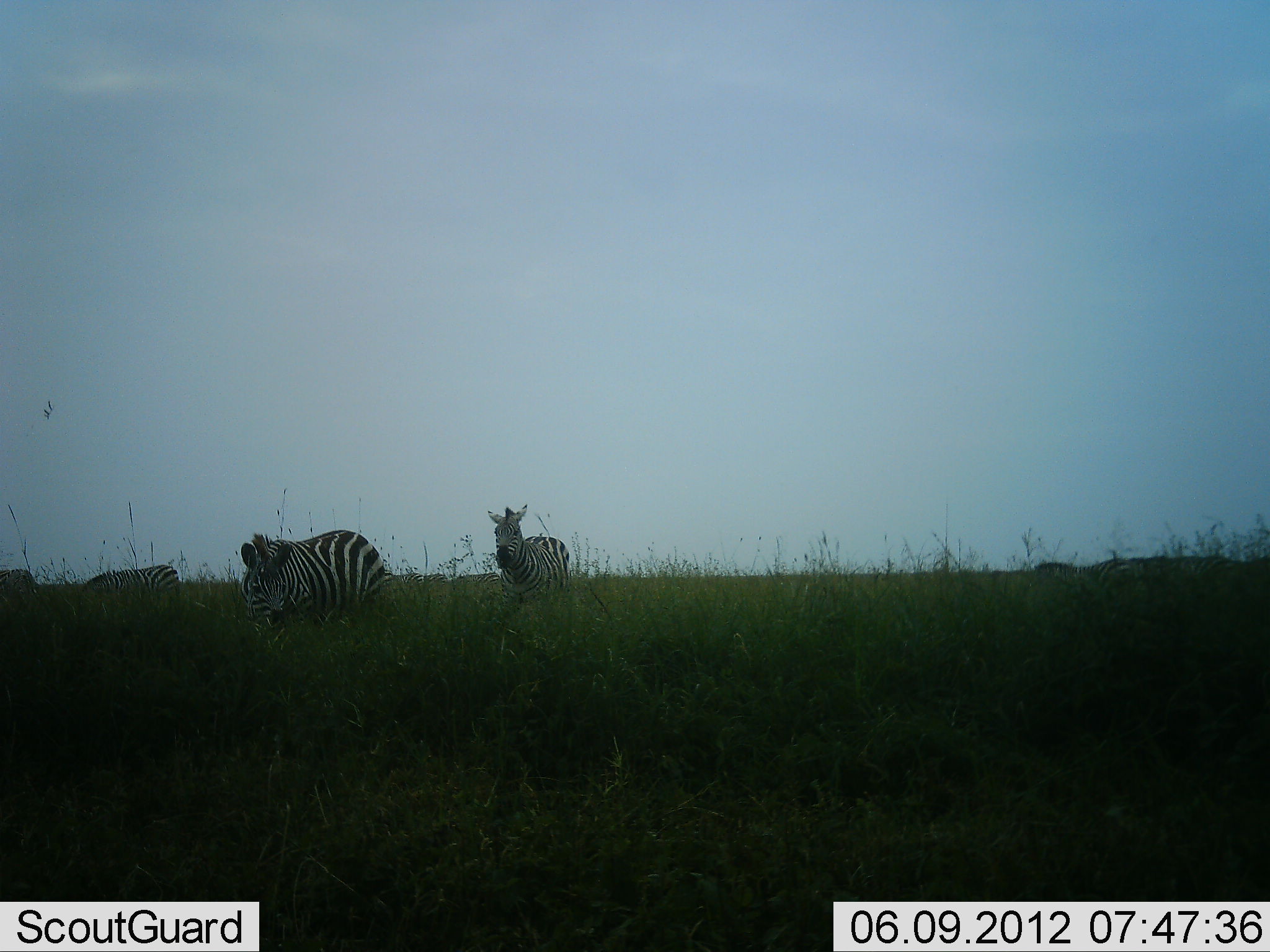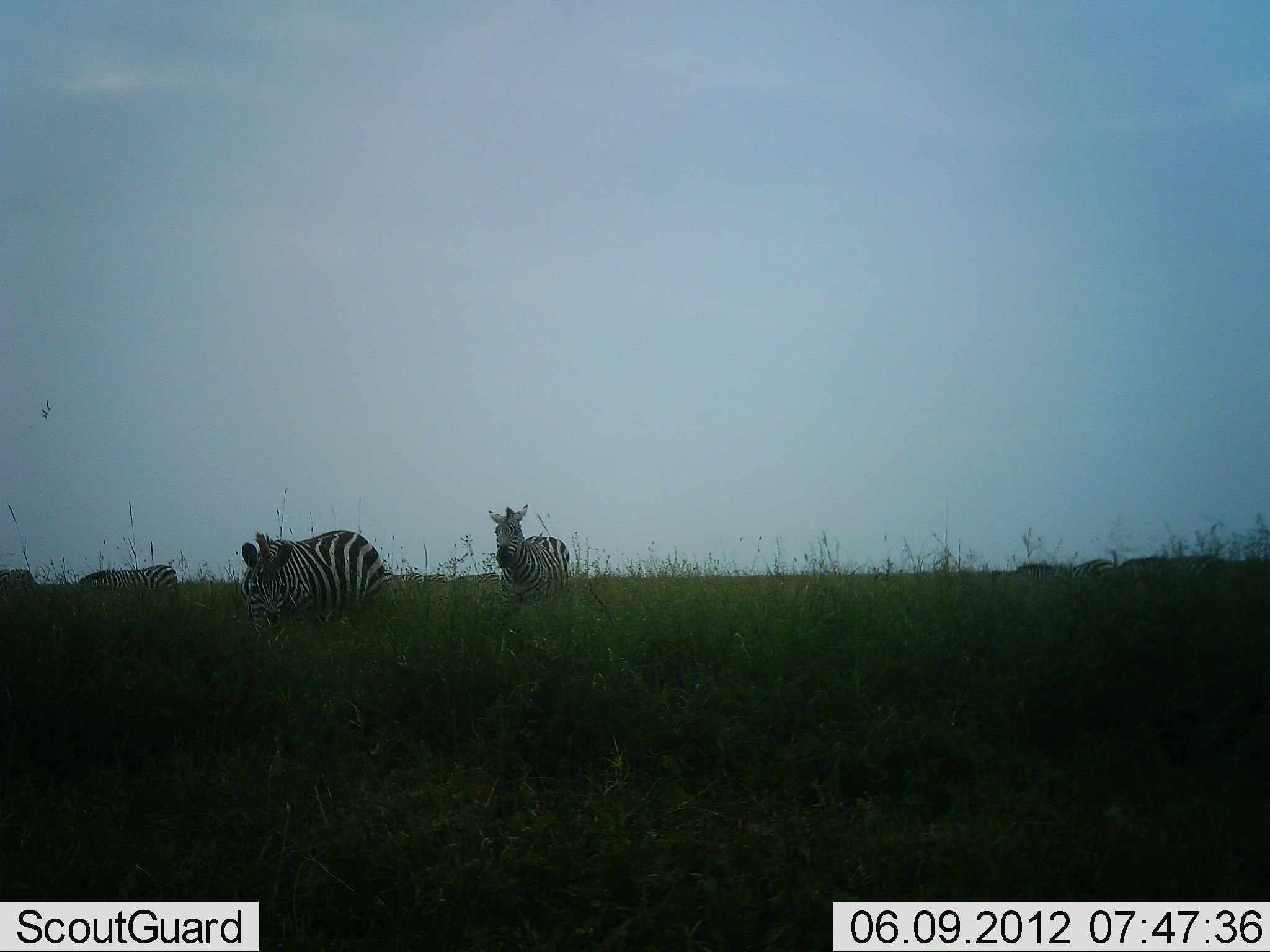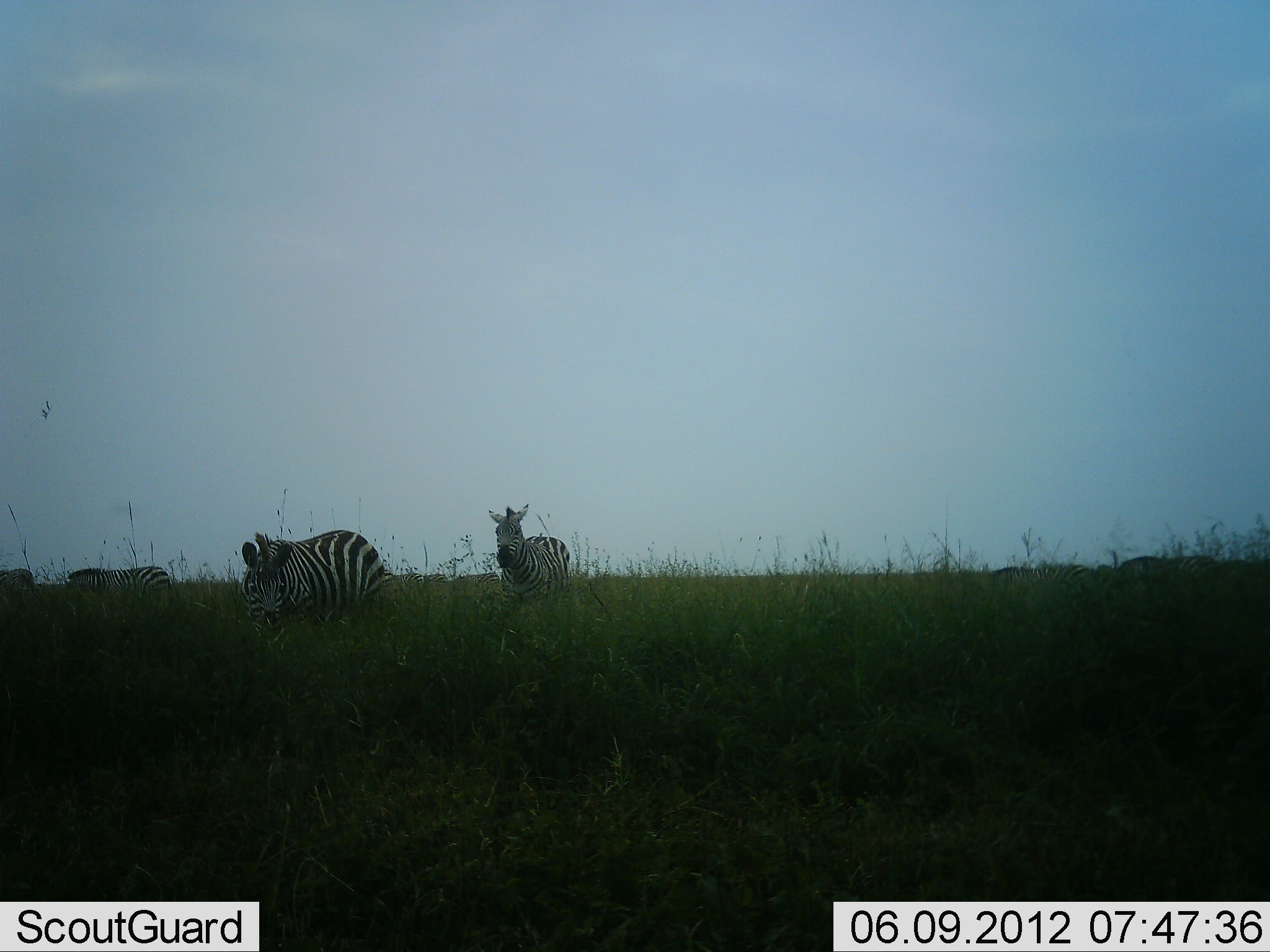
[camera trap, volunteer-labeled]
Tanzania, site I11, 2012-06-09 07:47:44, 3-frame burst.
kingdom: Animalia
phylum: Chordata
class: Mammalia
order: Perissodactyla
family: Equidae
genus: Equus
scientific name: Equus quagga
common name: plains zebra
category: zebra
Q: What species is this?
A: Zebra (plains zebra) (Equus quagga).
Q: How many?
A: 5.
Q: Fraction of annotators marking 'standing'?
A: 82%.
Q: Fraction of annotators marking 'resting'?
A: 0%.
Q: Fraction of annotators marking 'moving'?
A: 73%.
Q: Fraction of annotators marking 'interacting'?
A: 0%.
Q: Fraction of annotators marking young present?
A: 0%.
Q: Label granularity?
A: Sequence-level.